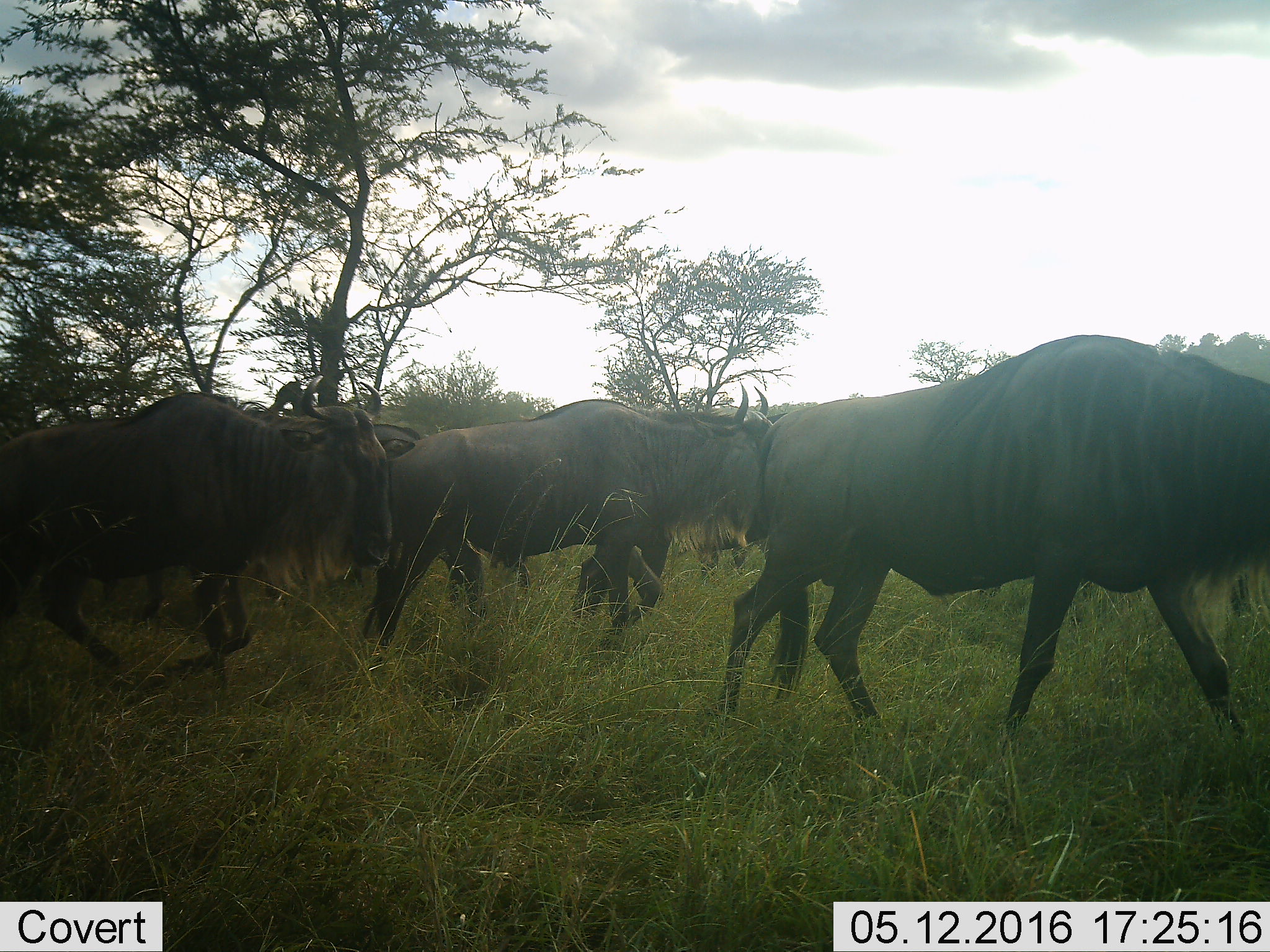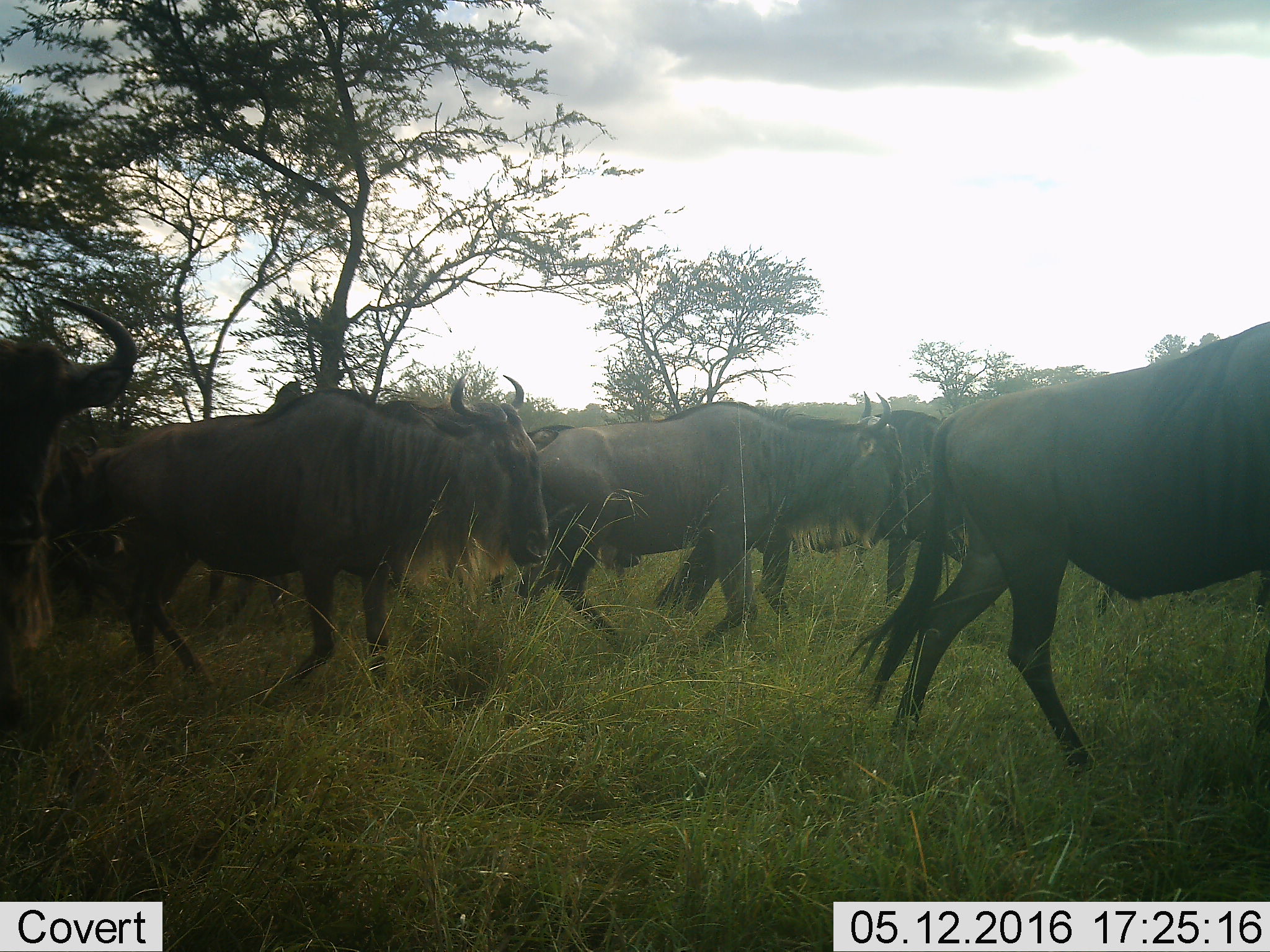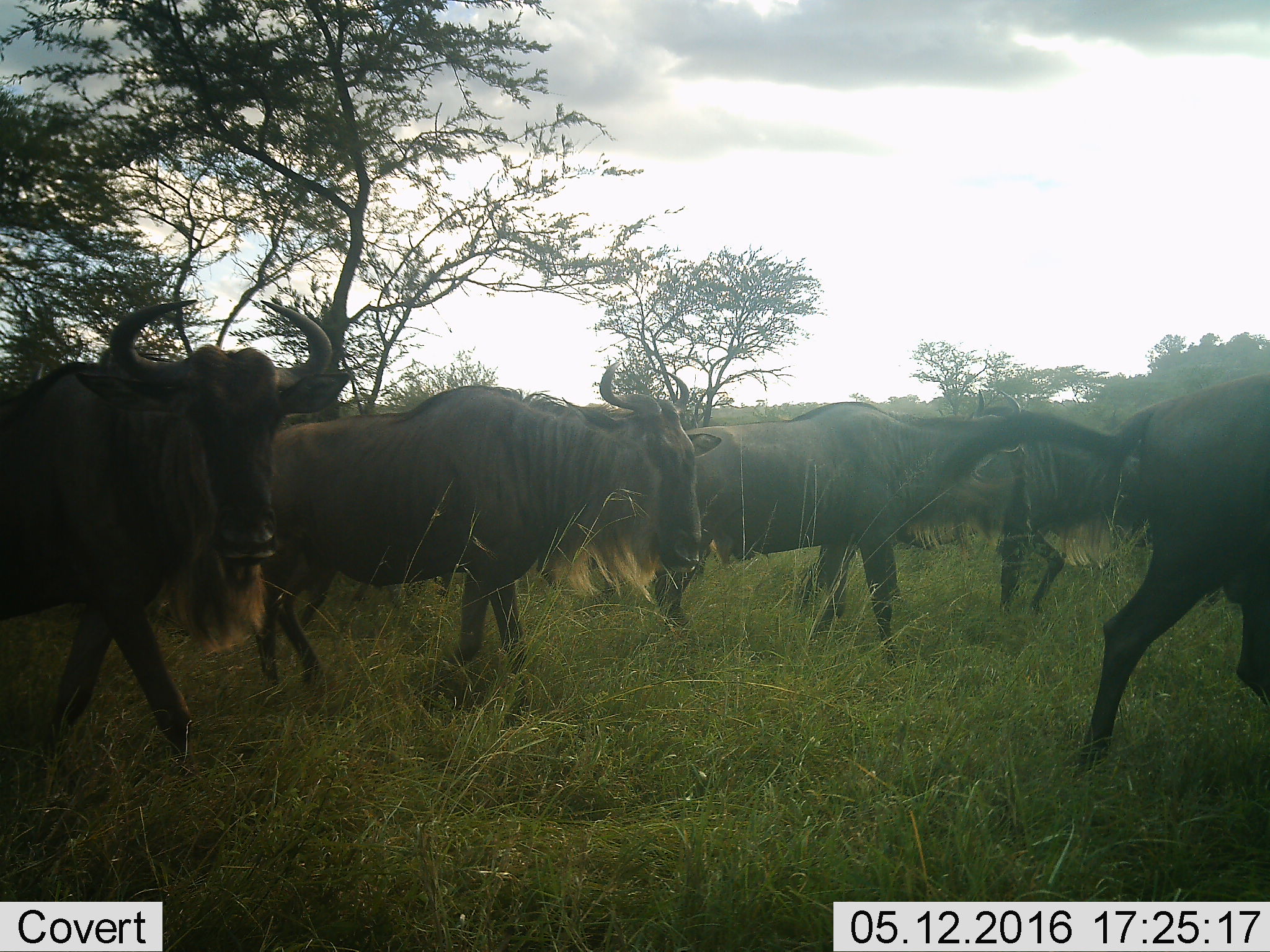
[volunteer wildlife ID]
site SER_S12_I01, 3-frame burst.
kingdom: Animalia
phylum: Chordata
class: Mammalia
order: Artiodactyla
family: Bovidae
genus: Connochaetes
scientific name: Connochaetes taurinus taurinus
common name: blue wildebeest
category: wildebeestblue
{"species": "wildebeestblue (blue wildebeest) (Connochaetes taurinus taurinus)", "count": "11-50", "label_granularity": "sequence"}